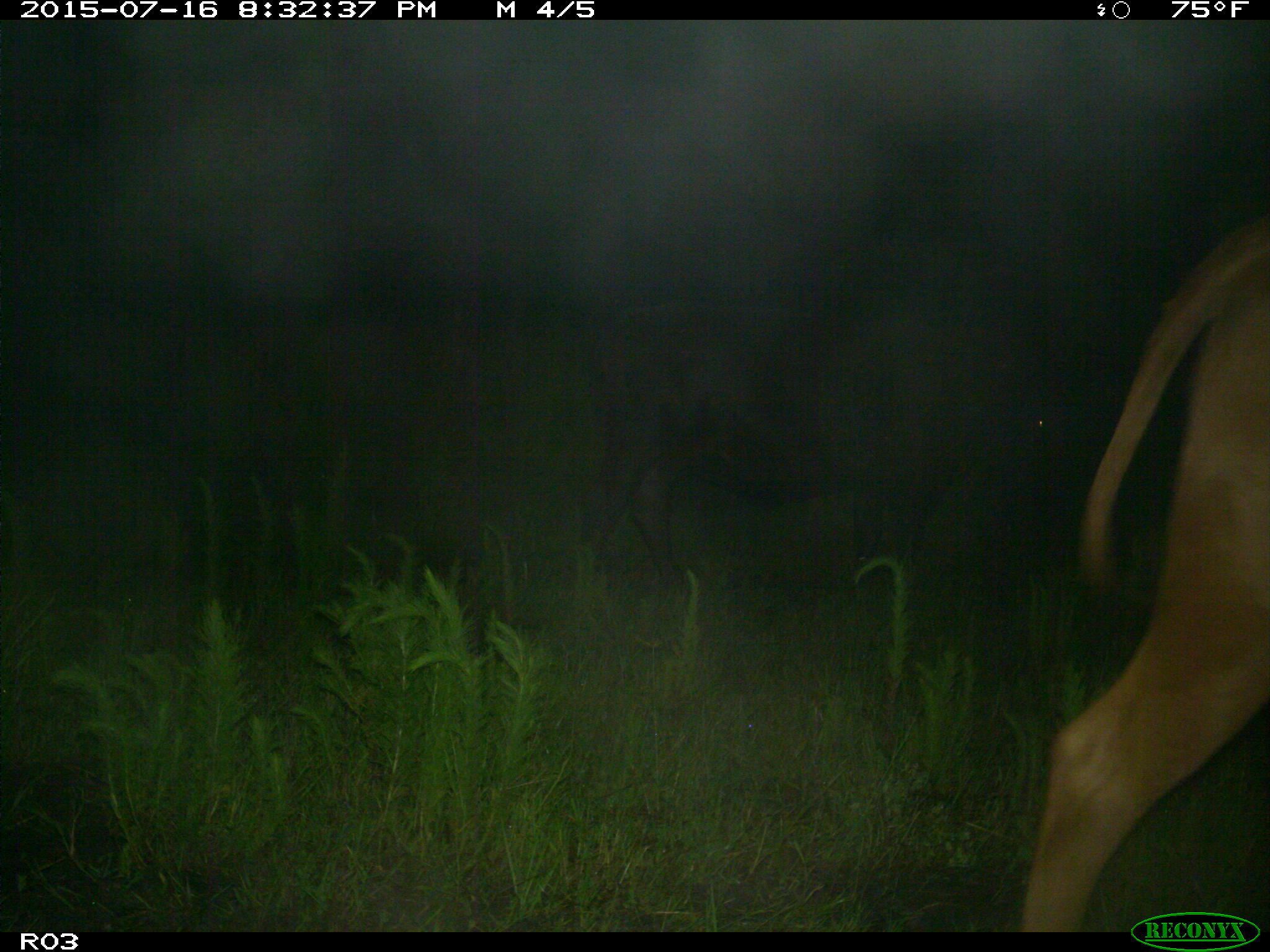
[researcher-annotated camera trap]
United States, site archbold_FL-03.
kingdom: Animalia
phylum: Chordata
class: Mammalia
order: Artiodactyla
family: Bovidae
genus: Bos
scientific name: Bos taurus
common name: domestic cow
Bos taurus (domestic cow).